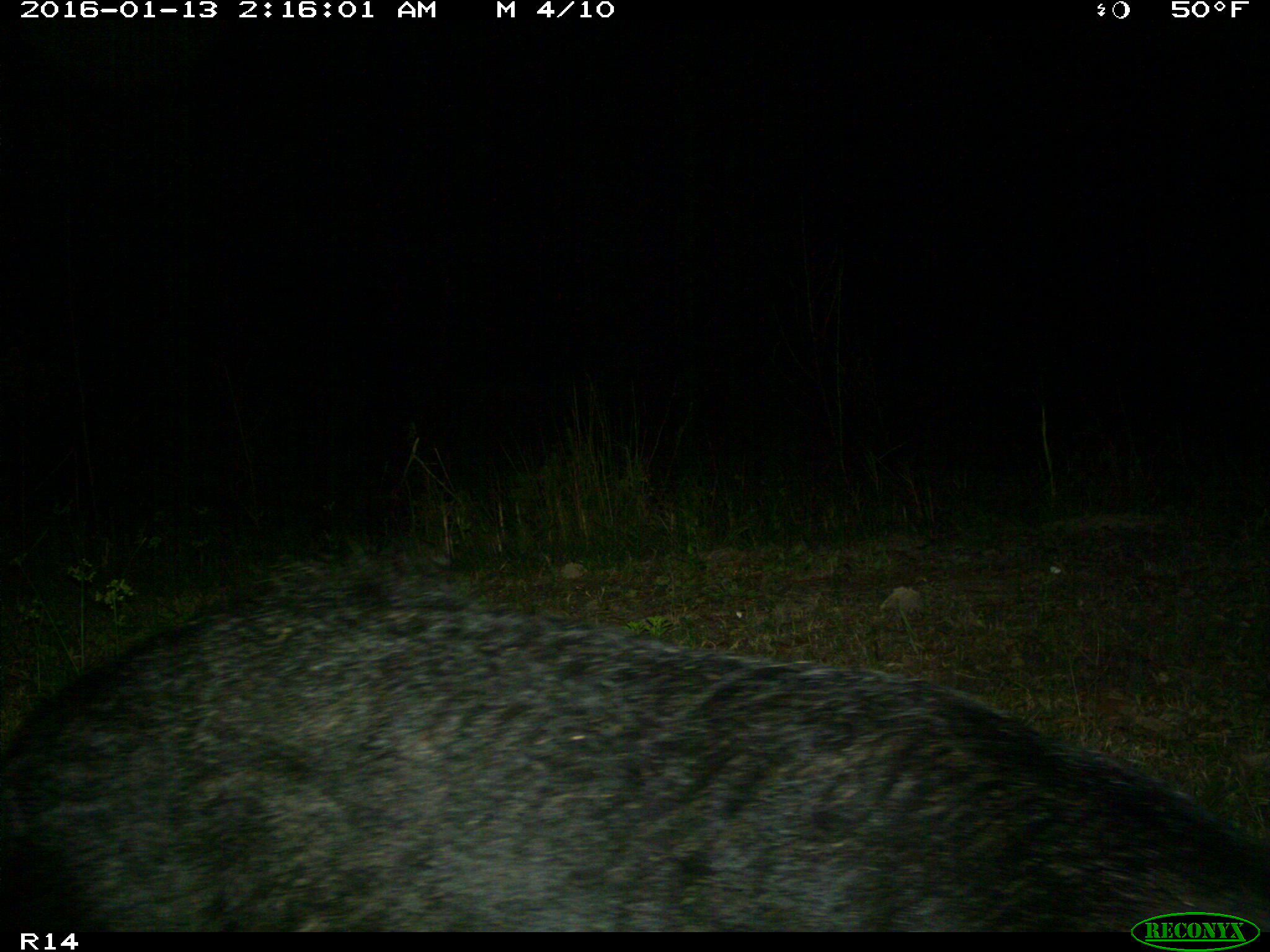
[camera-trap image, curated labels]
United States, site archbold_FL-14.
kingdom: Animalia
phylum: Chordata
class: Mammalia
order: Artiodactyla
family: Suidae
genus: Sus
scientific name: Sus scrofa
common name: wild boar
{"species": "Sus scrofa (wild boar)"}